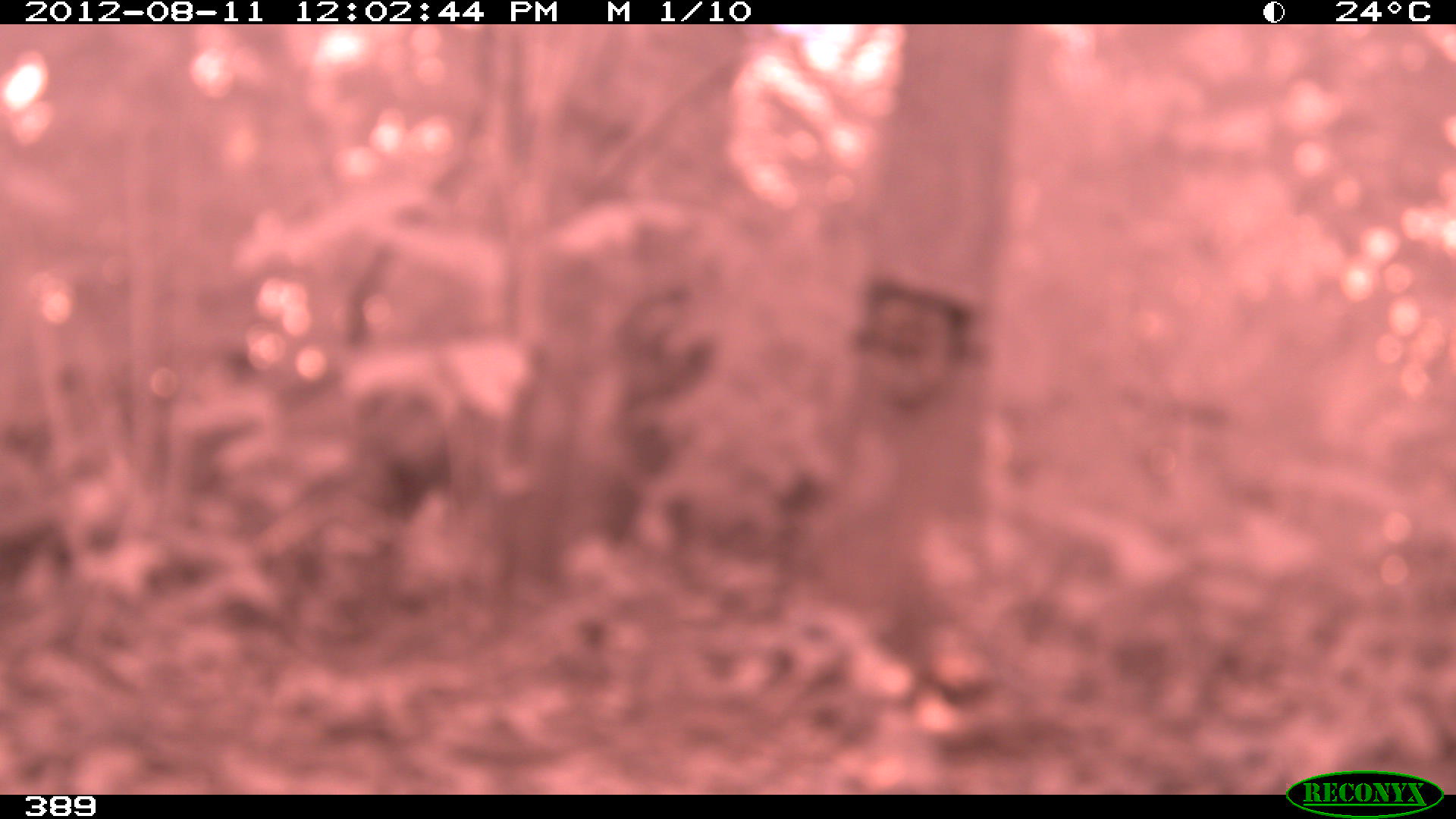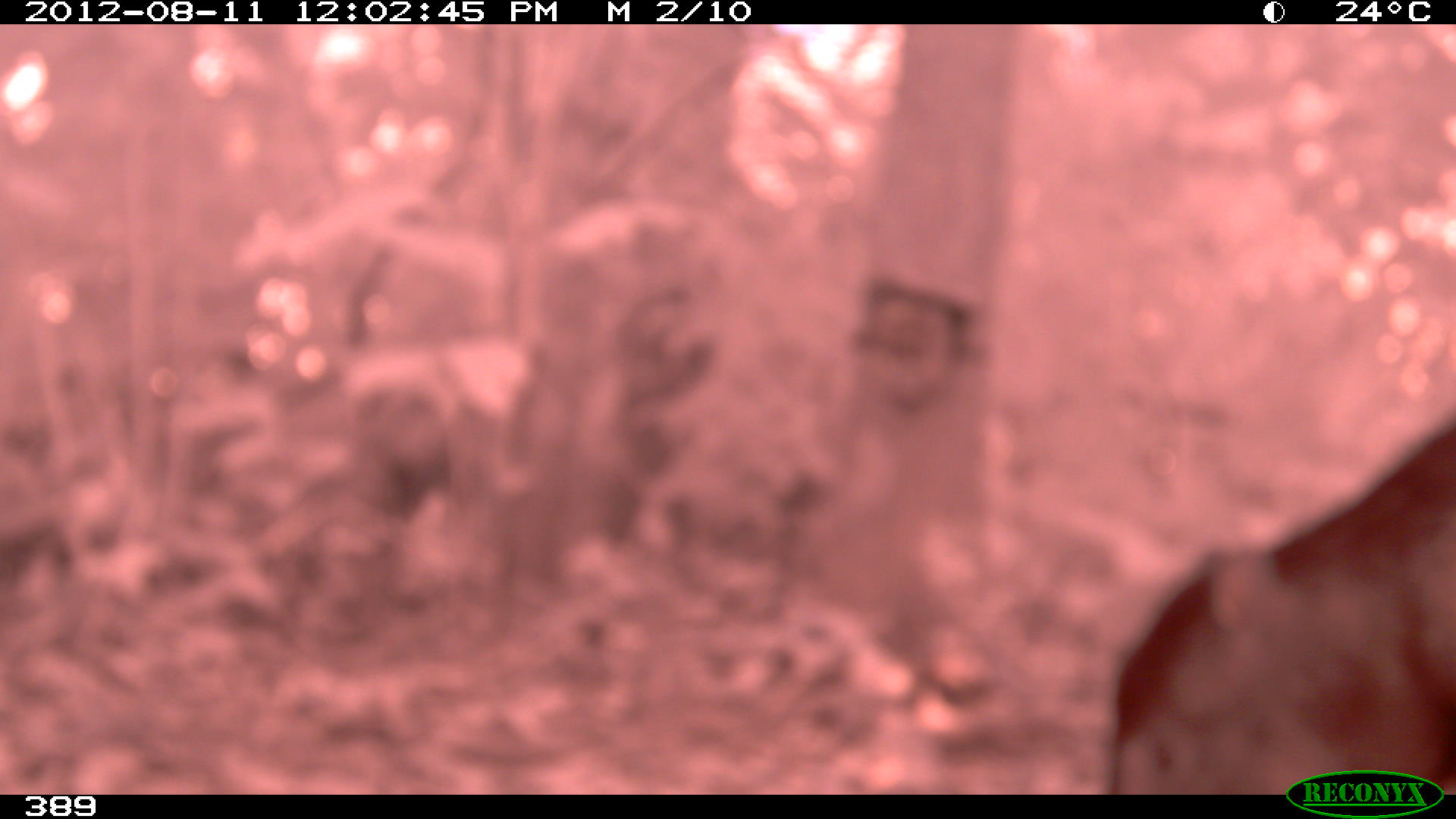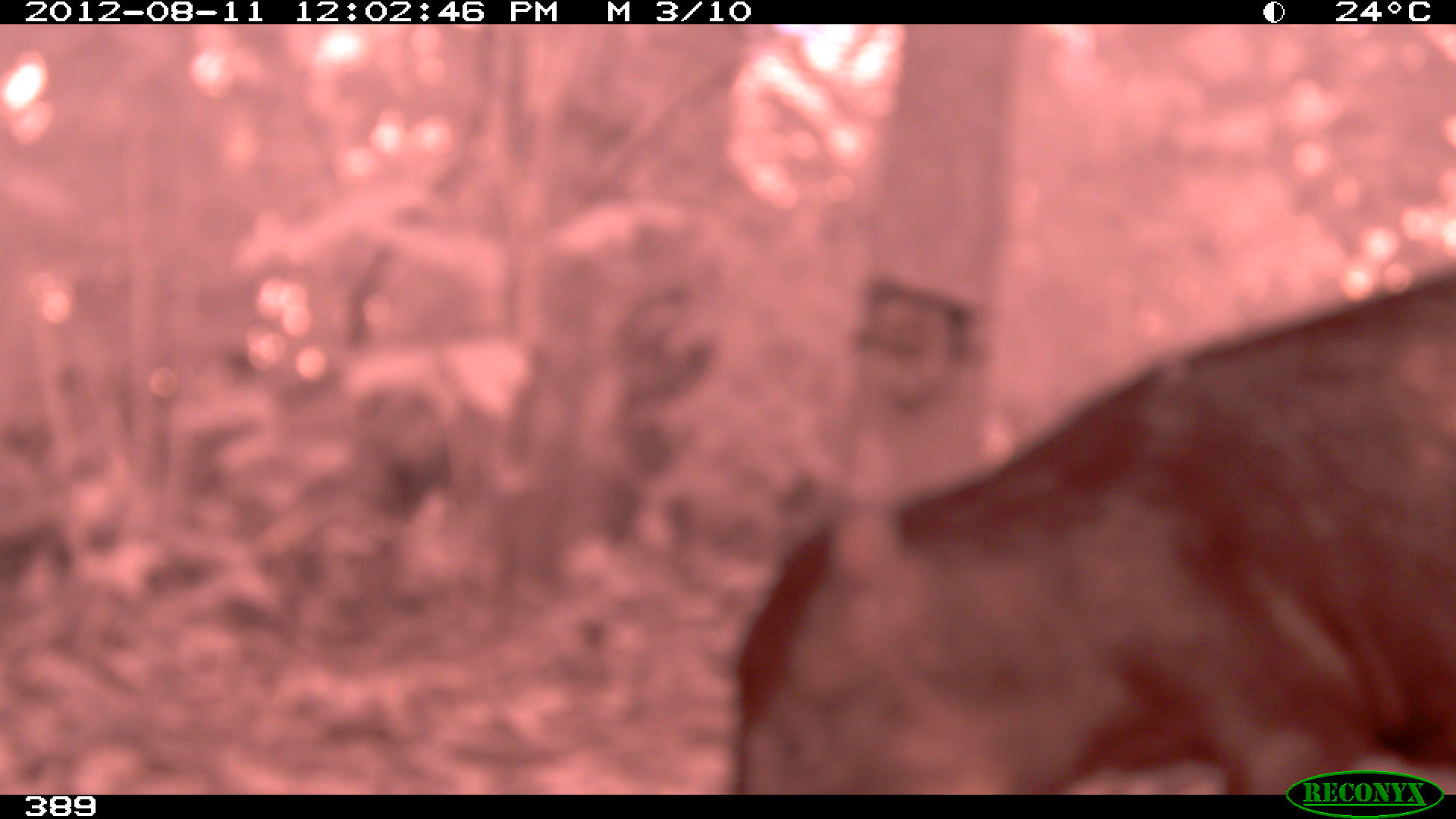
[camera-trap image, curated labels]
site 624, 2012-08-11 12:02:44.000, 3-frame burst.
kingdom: Animalia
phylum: Chordata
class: Mammalia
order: Artiodactyla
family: Tayassuidae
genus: Tayassu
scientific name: Tayassu pecari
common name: white-lipped peccary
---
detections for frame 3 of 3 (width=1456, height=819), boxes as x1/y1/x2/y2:
tayassu pecari: 729/268/1454/791